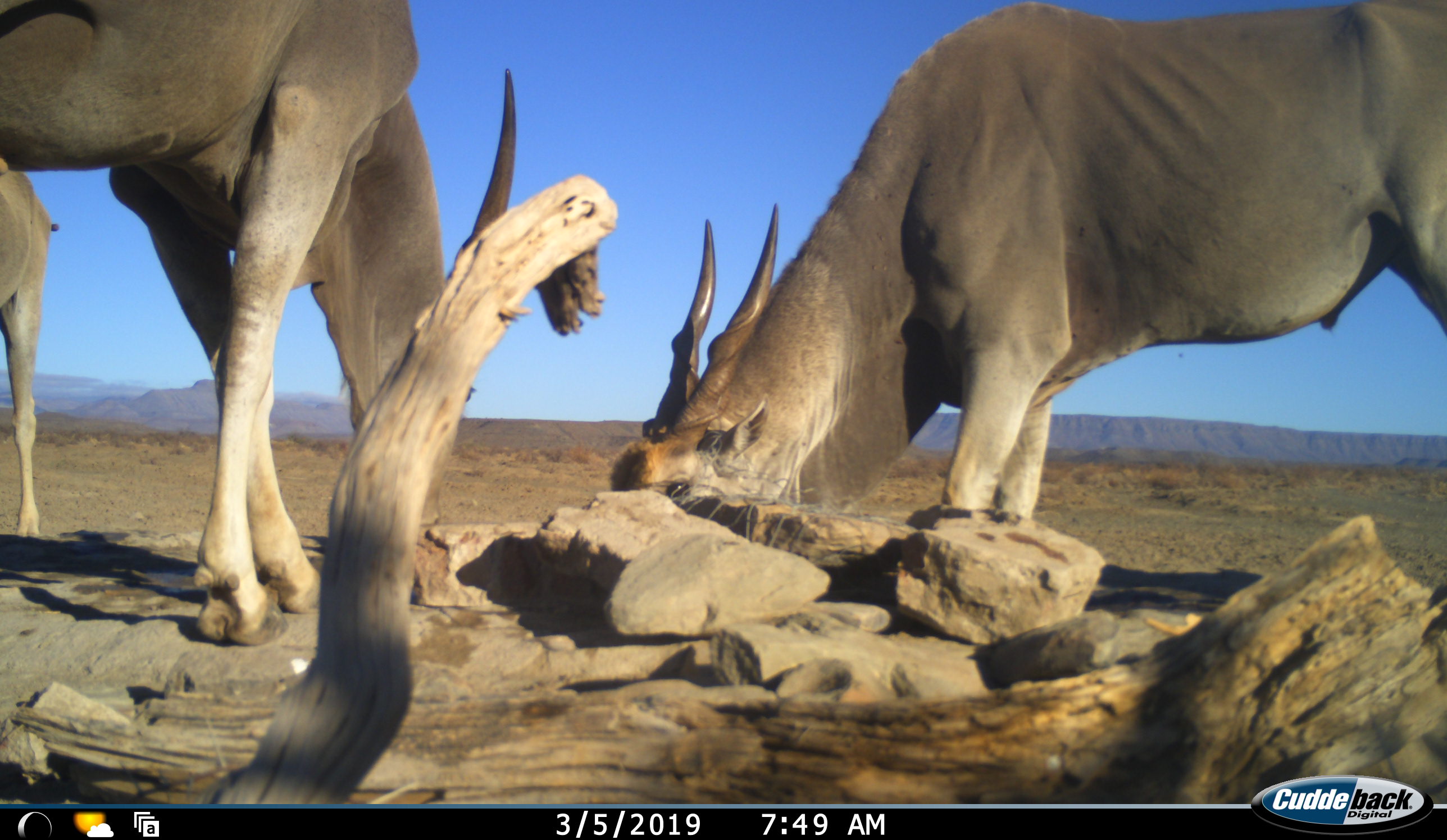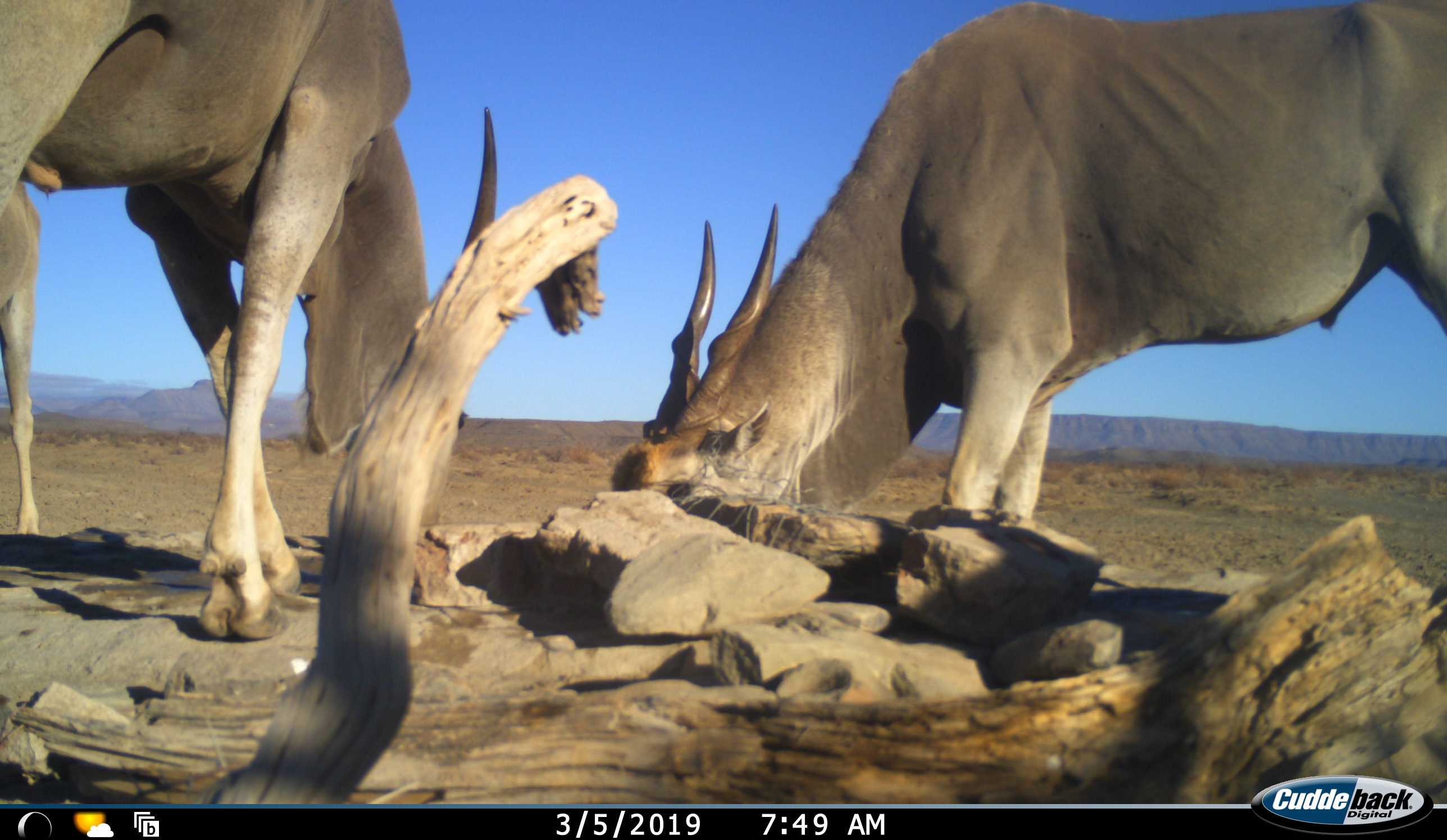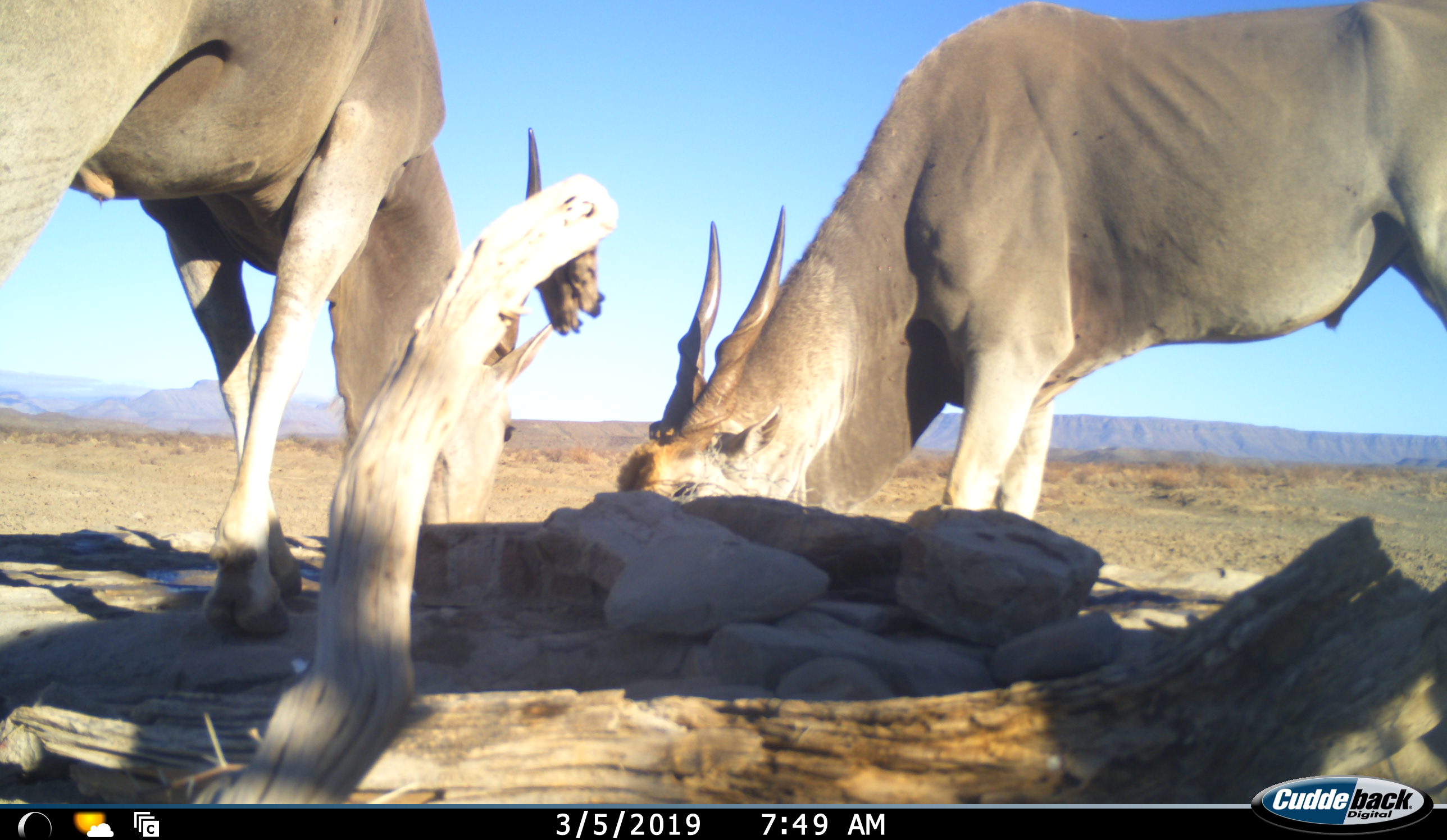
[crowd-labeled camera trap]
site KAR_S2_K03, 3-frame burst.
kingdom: Animalia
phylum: Chordata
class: Mammalia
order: Artiodactyla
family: Bovidae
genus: Tragelaphus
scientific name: Tragelaphus oryx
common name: eland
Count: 2.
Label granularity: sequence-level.